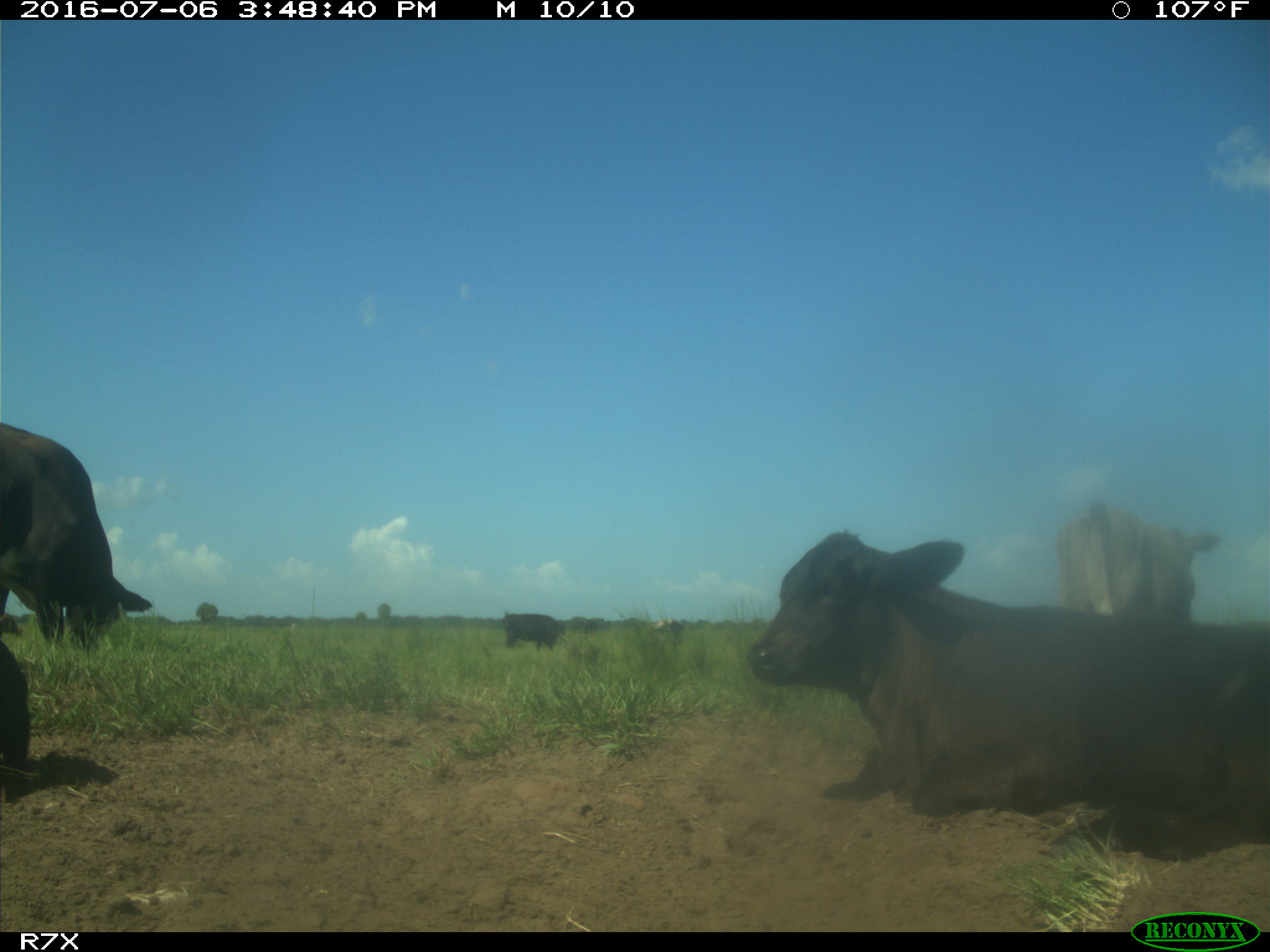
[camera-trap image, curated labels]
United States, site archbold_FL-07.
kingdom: Animalia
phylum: Chordata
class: Mammalia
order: Artiodactyla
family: Bovidae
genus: Bos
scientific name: Bos taurus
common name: domestic cow